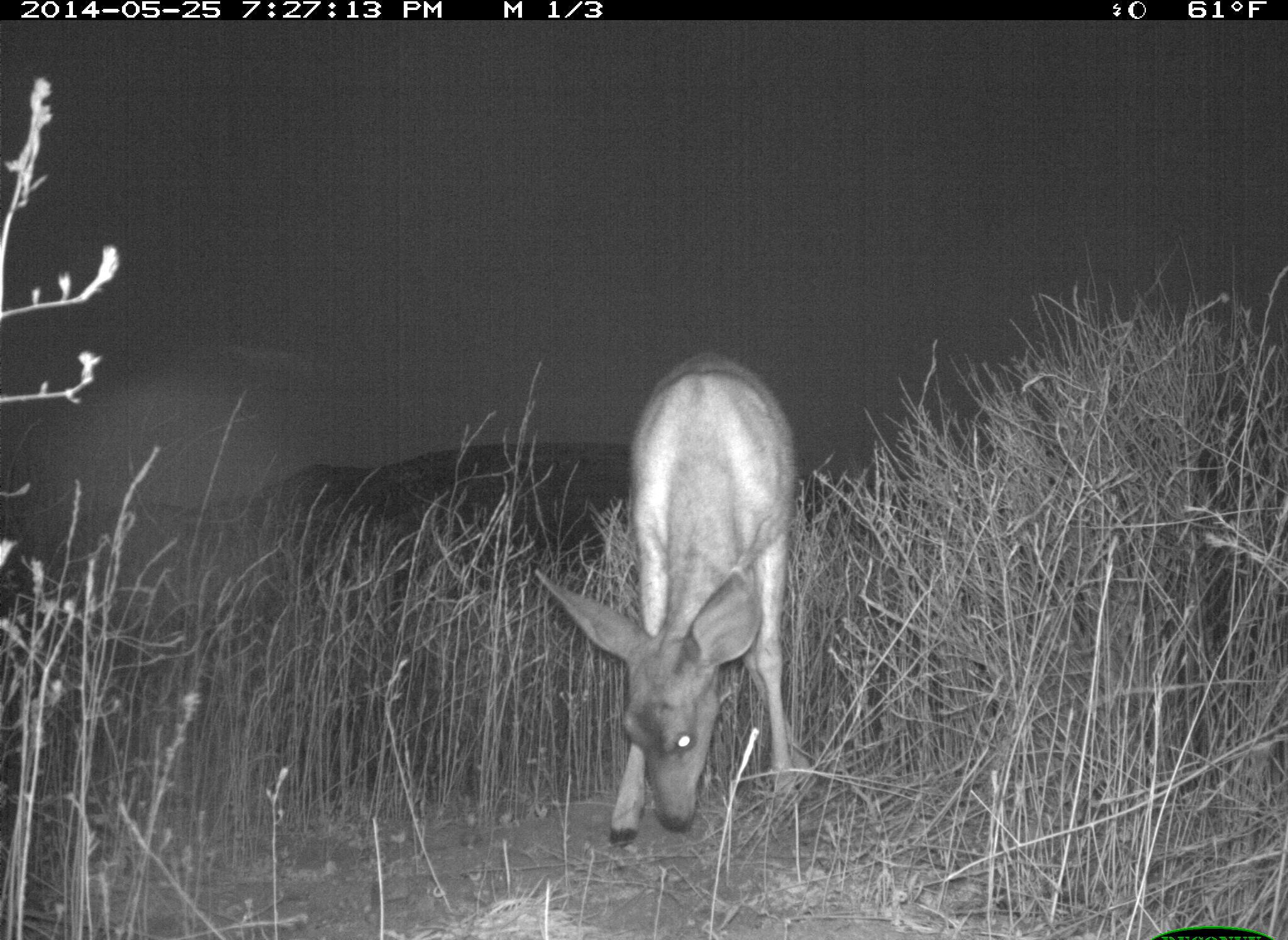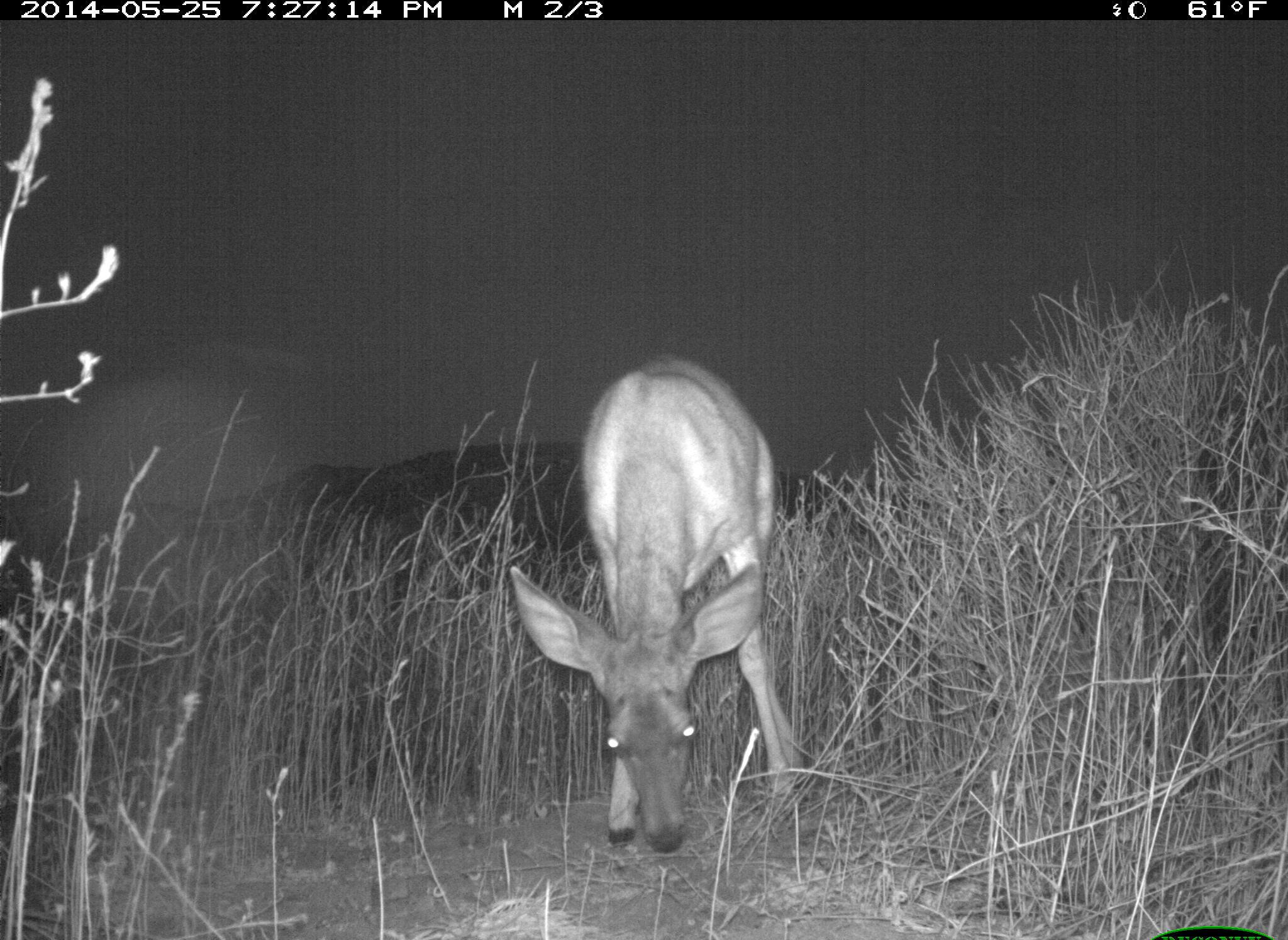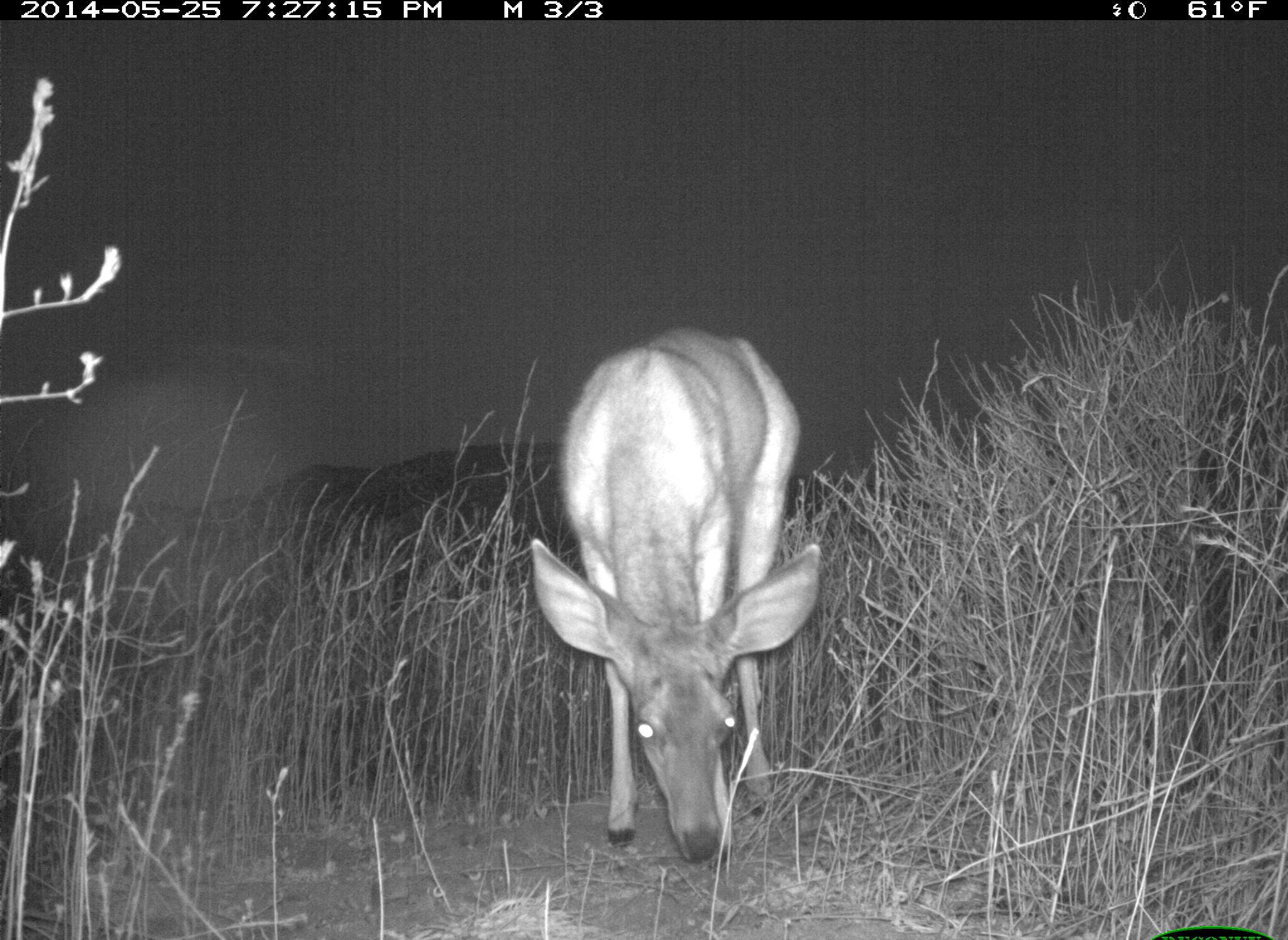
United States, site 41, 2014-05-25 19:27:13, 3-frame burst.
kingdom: Animalia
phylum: Chordata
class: Mammalia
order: Artiodactyla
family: Cervidae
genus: Odocoileus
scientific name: Odocoileus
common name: deer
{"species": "deer (Odocoileus)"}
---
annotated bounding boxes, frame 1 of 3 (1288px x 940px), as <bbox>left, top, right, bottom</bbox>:
deer: <bbox>537, 350, 814, 851</bbox>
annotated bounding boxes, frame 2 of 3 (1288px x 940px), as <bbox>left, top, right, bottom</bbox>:
deer: <bbox>510, 353, 802, 856</bbox>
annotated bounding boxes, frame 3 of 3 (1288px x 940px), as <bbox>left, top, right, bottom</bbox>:
deer: <bbox>532, 324, 823, 866</bbox>